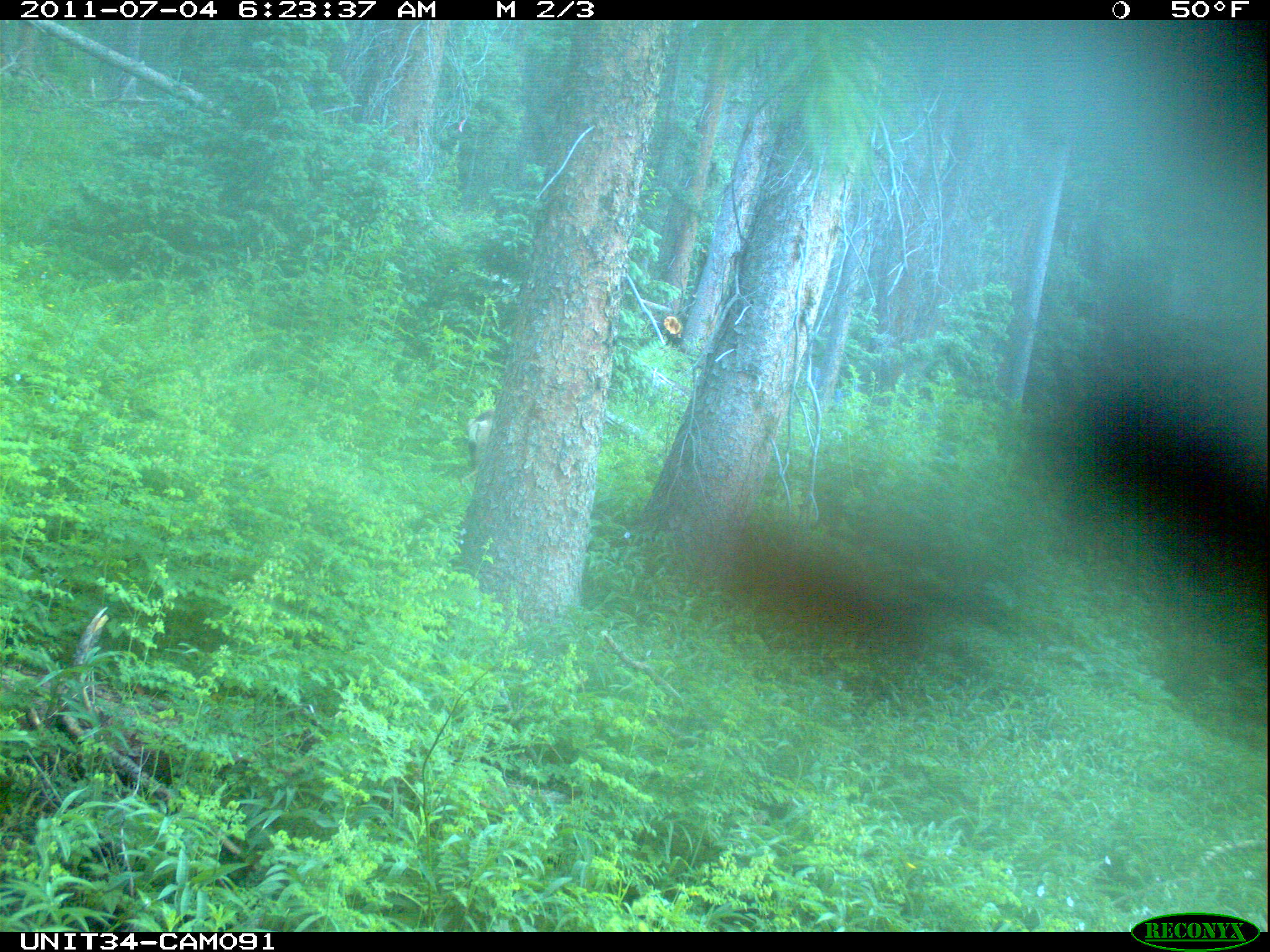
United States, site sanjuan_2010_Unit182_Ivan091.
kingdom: Animalia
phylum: Chordata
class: Mammalia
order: Artiodactyla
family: Cervidae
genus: Odocoileus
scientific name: Odocoileus hemionus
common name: mule deer